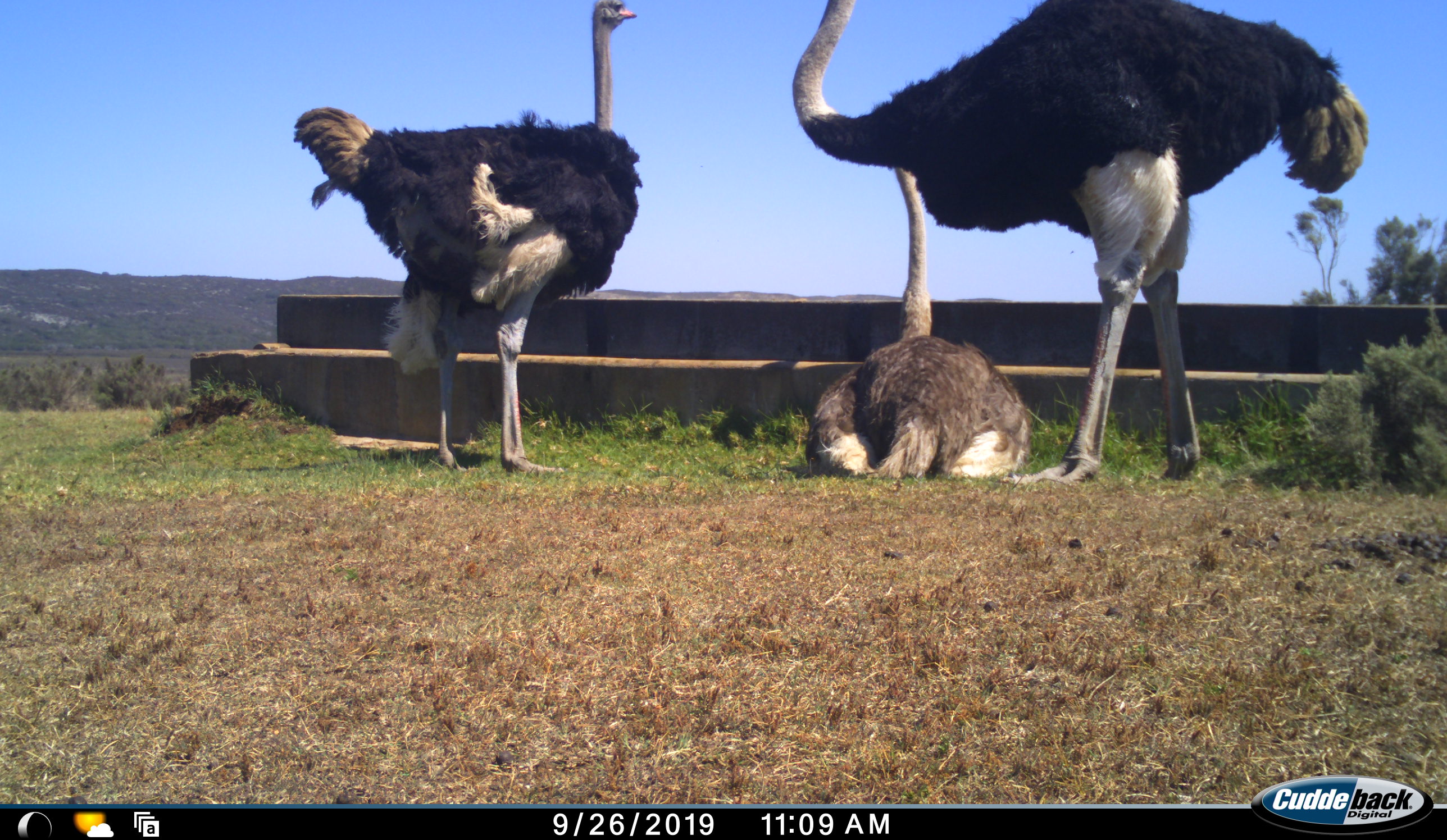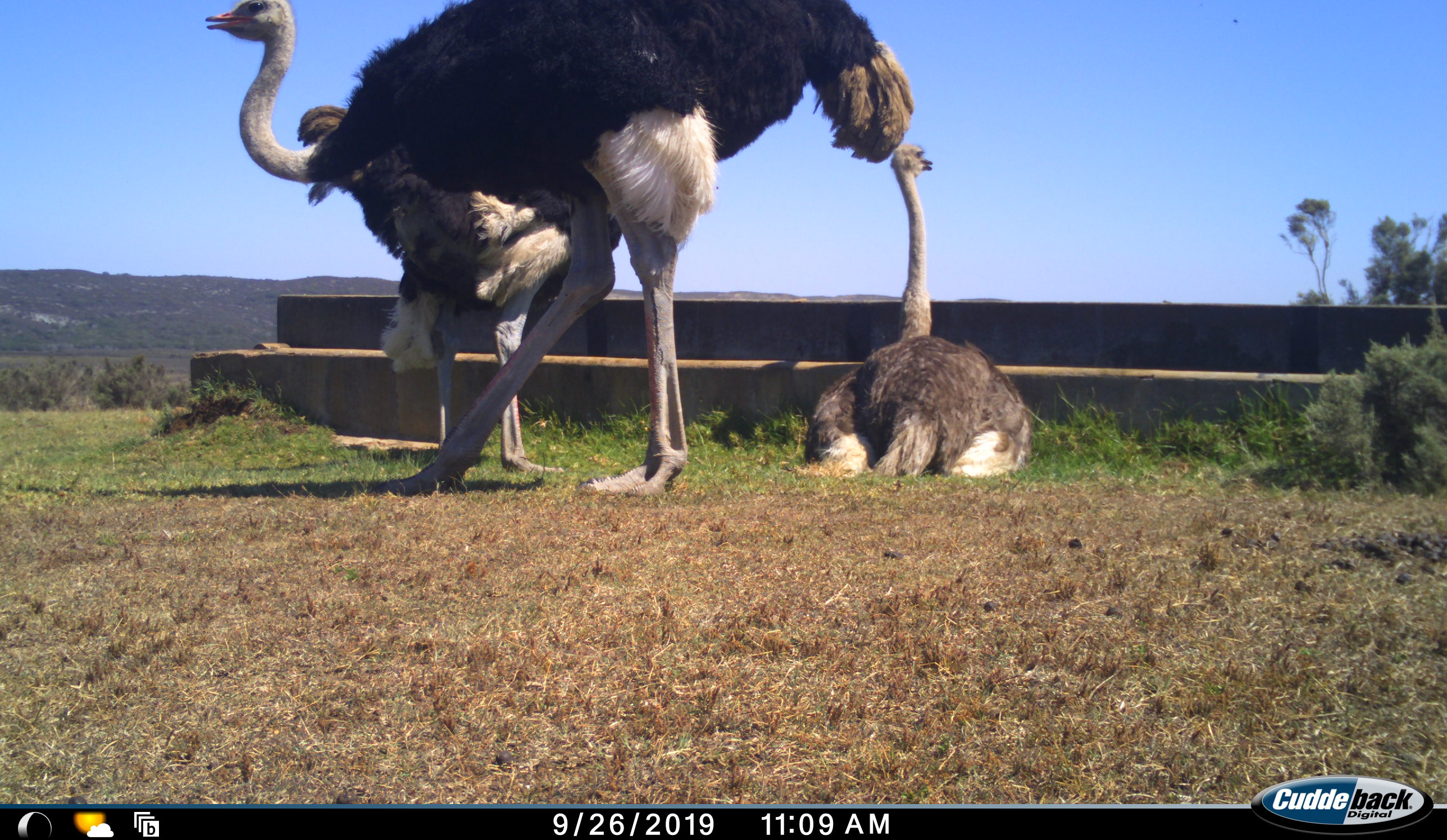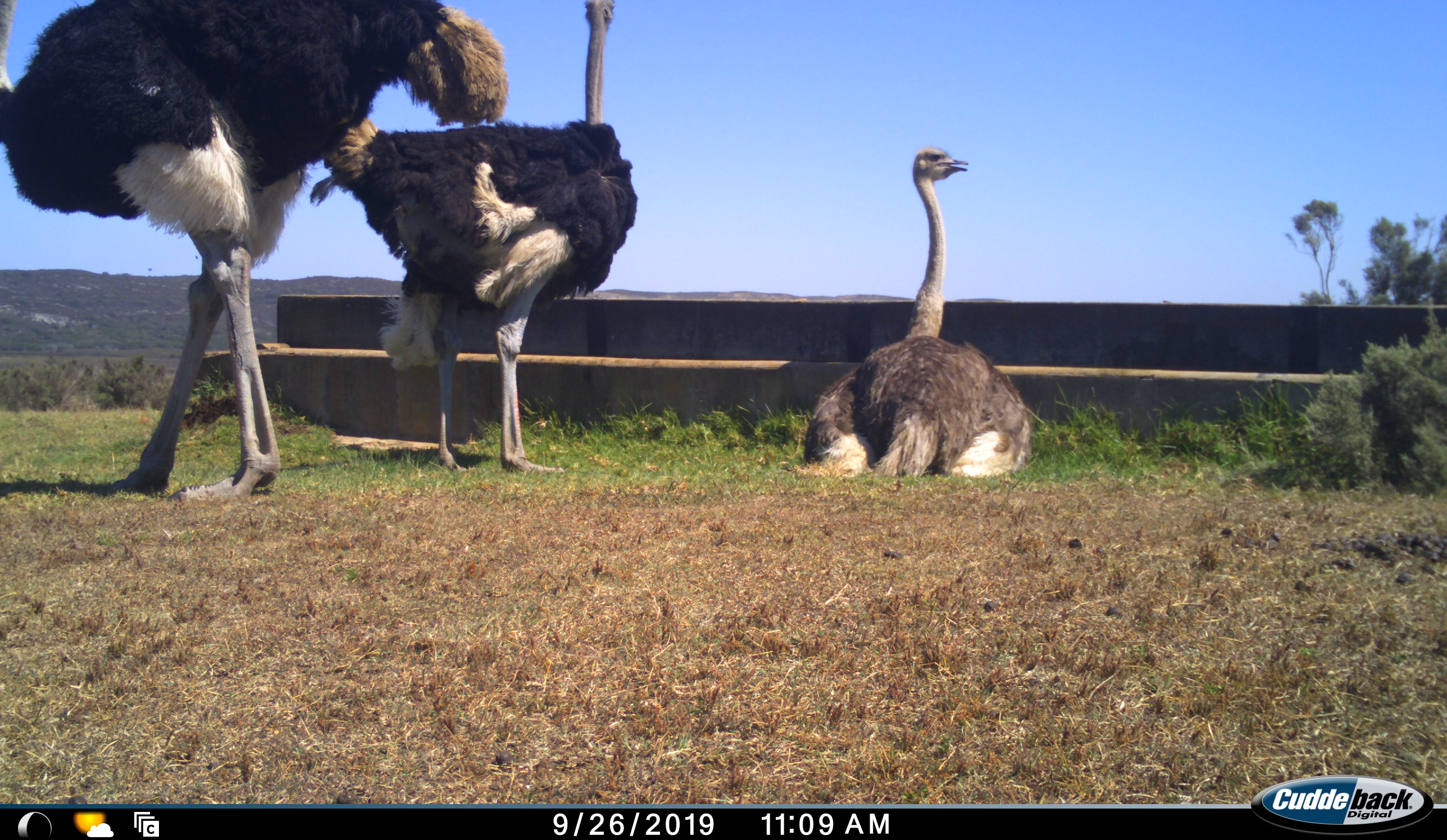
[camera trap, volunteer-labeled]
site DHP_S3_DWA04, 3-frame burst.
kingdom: Animalia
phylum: Chordata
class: Aves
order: Struthioniformes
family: Struthionidae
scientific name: Struthionidae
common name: ostrich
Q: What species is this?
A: Ostrich (Struthionidae).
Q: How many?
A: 3.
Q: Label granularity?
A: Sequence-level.